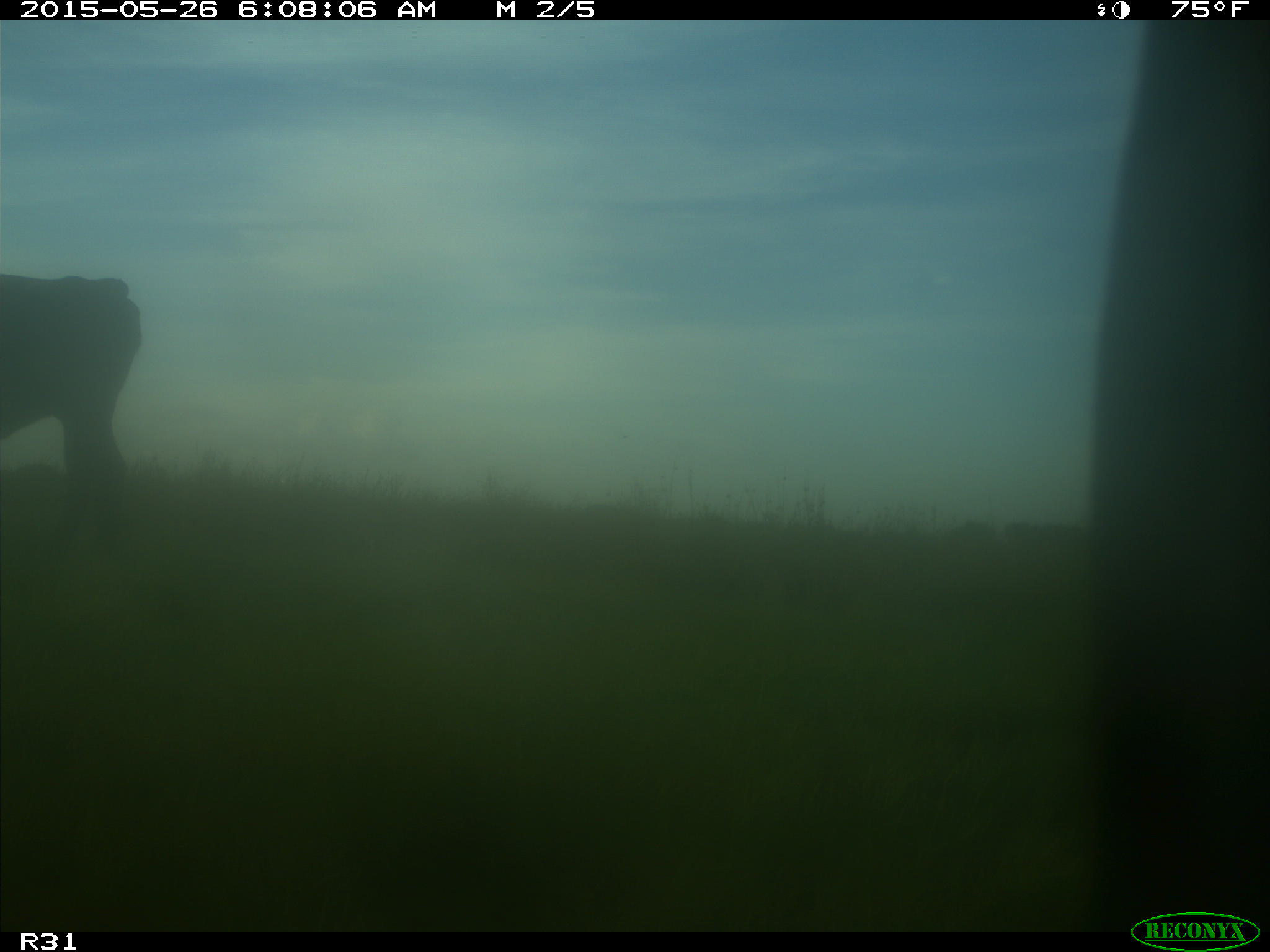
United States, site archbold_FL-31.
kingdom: Animalia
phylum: Chordata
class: Mammalia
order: Artiodactyla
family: Bovidae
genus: Bos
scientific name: Bos taurus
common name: domestic cow